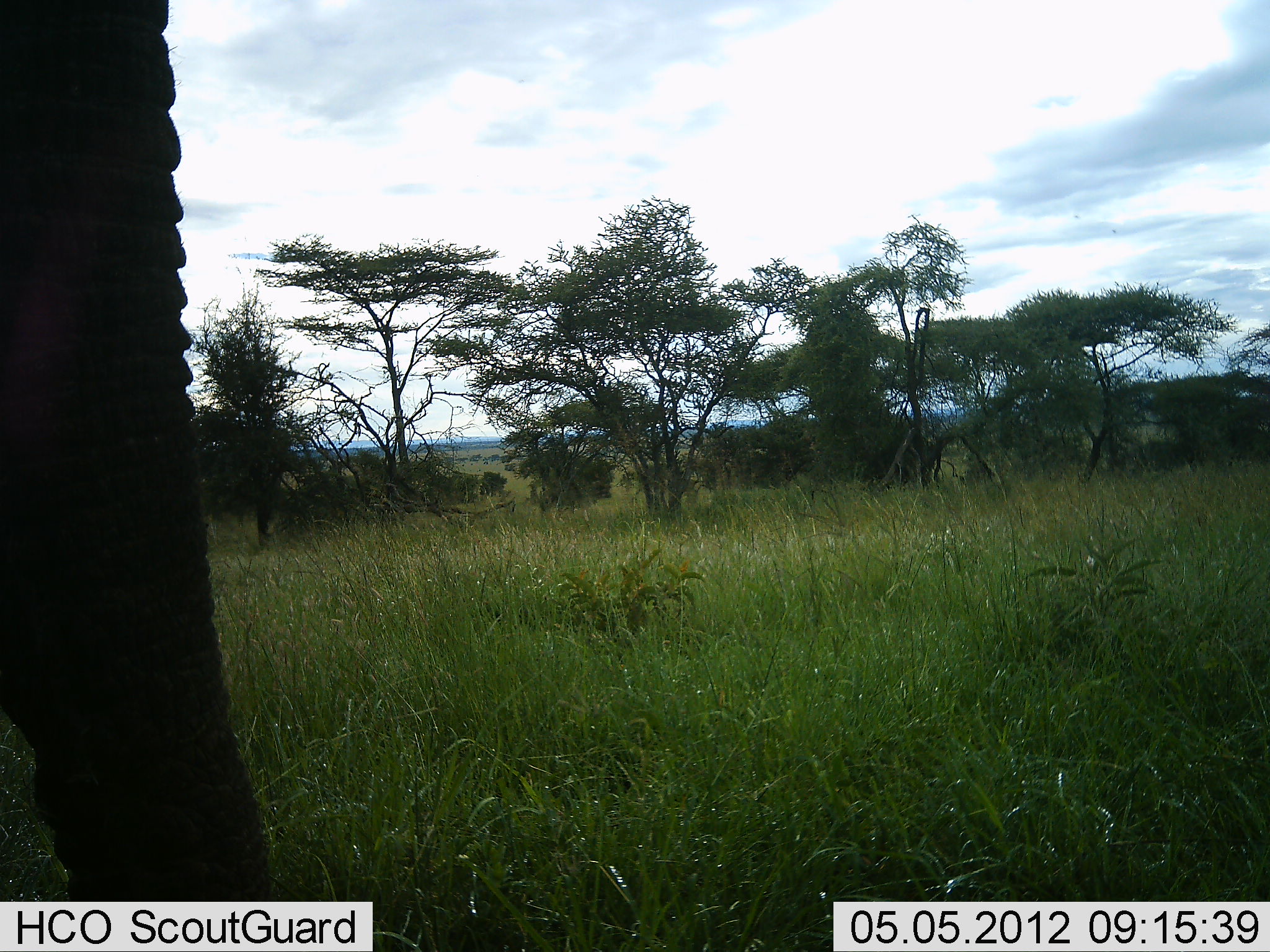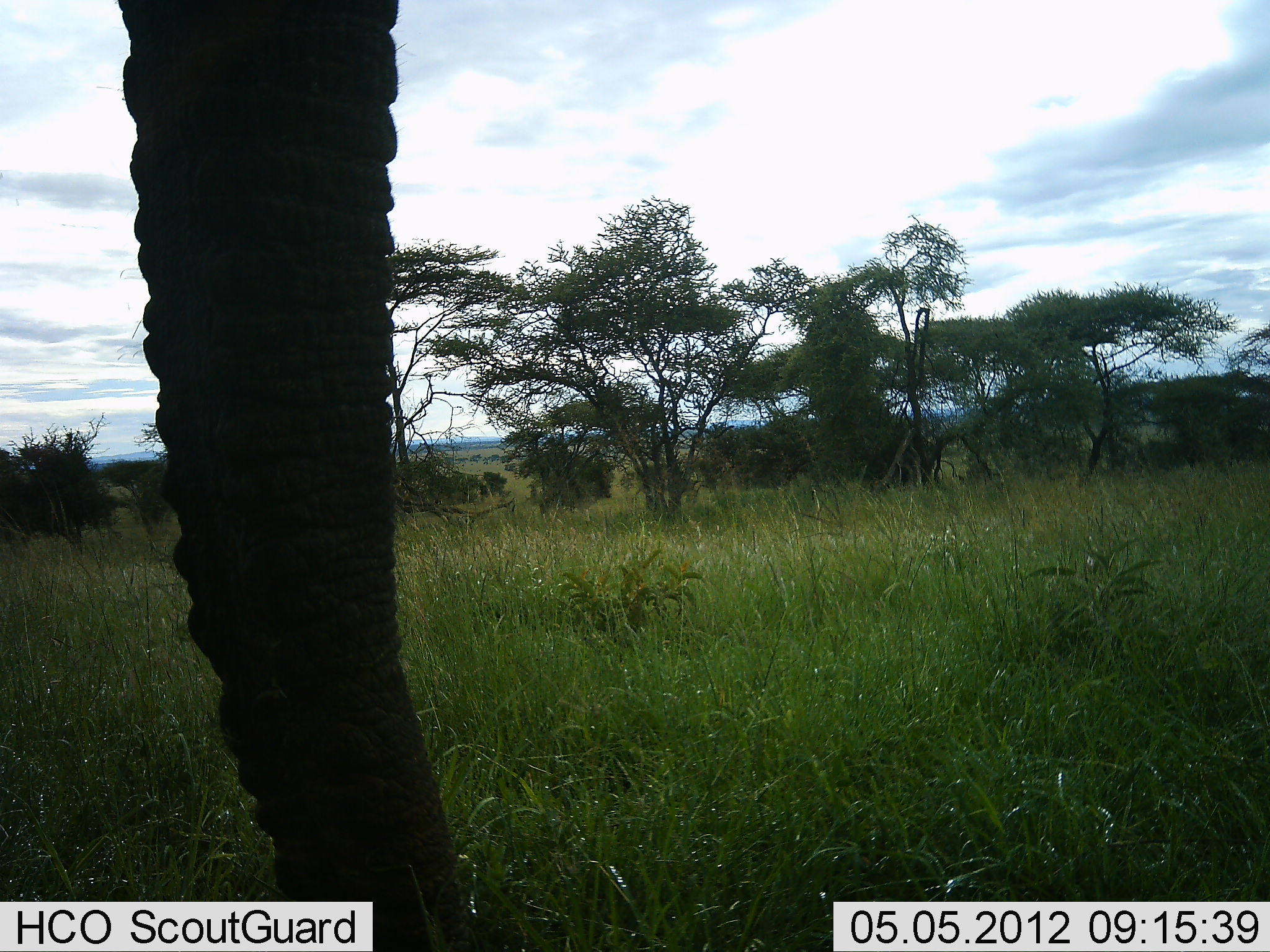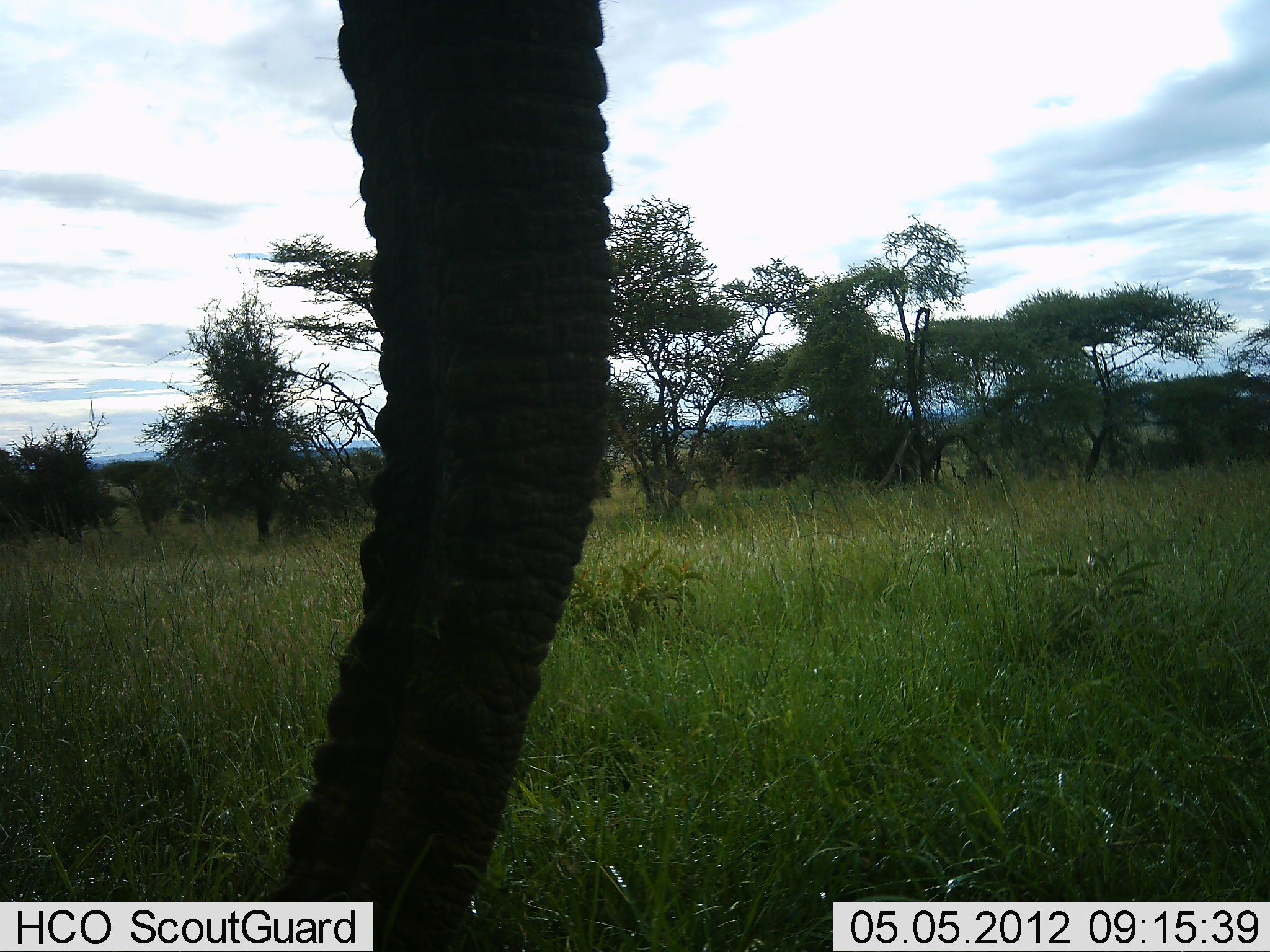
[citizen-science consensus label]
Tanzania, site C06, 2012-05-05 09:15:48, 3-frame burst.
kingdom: Animalia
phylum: Chordata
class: Mammalia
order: Proboscidea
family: Elephantidae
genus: Loxodonta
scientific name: Loxodonta africana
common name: african bush elephant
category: elephant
Elephant (african bush elephant) (Loxodonta africana), count 1. Behavior (volunteer vote fractions): standing 60%, resting 0%, moving 50%, interacting 0%. Young present (vote fraction): 0%. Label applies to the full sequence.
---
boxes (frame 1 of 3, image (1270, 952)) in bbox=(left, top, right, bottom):
animal: bbox=(1, 1, 275, 952)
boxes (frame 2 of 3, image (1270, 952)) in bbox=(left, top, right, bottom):
animal: bbox=(117, 1, 477, 952)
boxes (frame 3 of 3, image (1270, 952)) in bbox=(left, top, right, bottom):
animal: bbox=(263, 1, 618, 952)